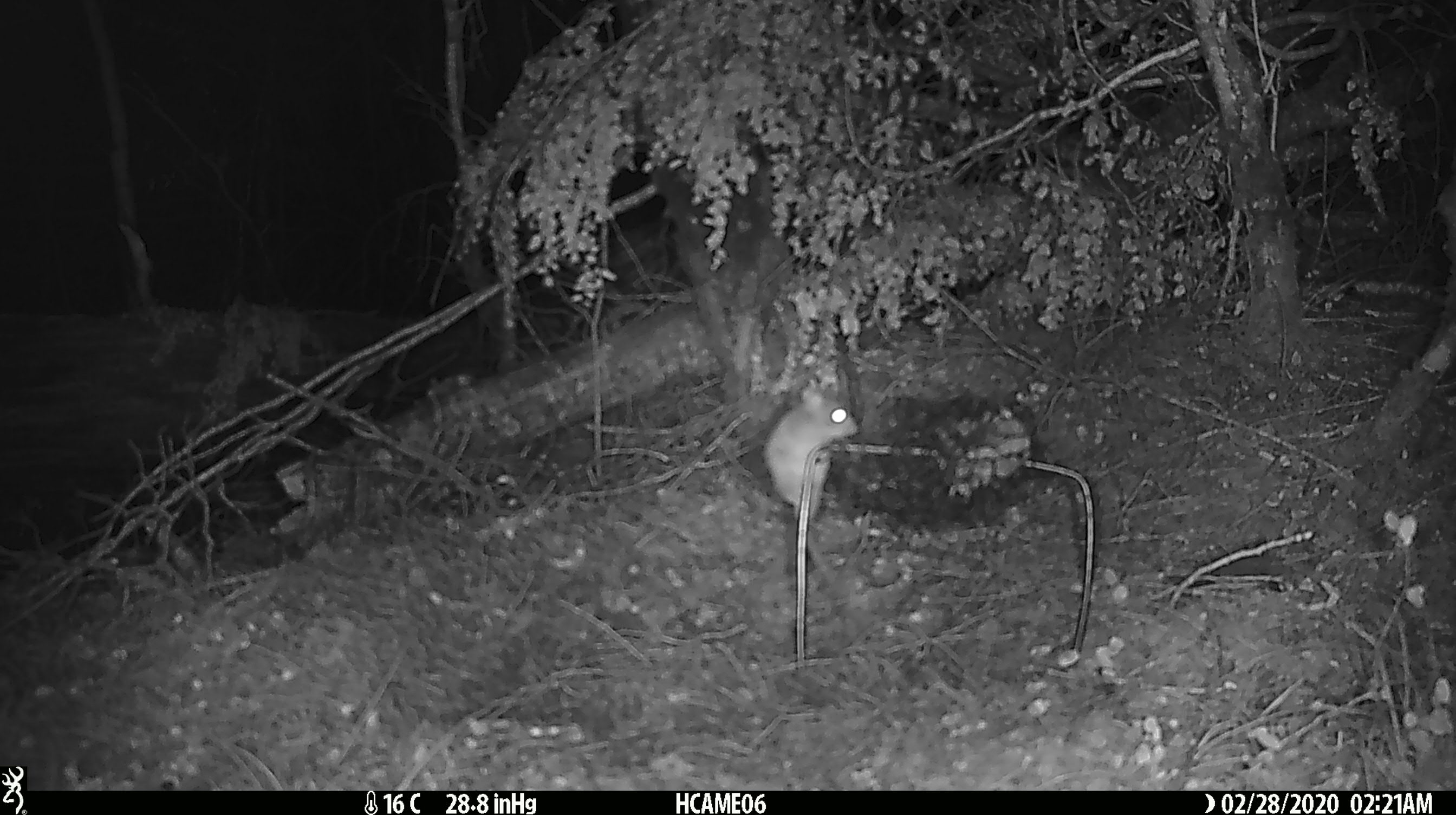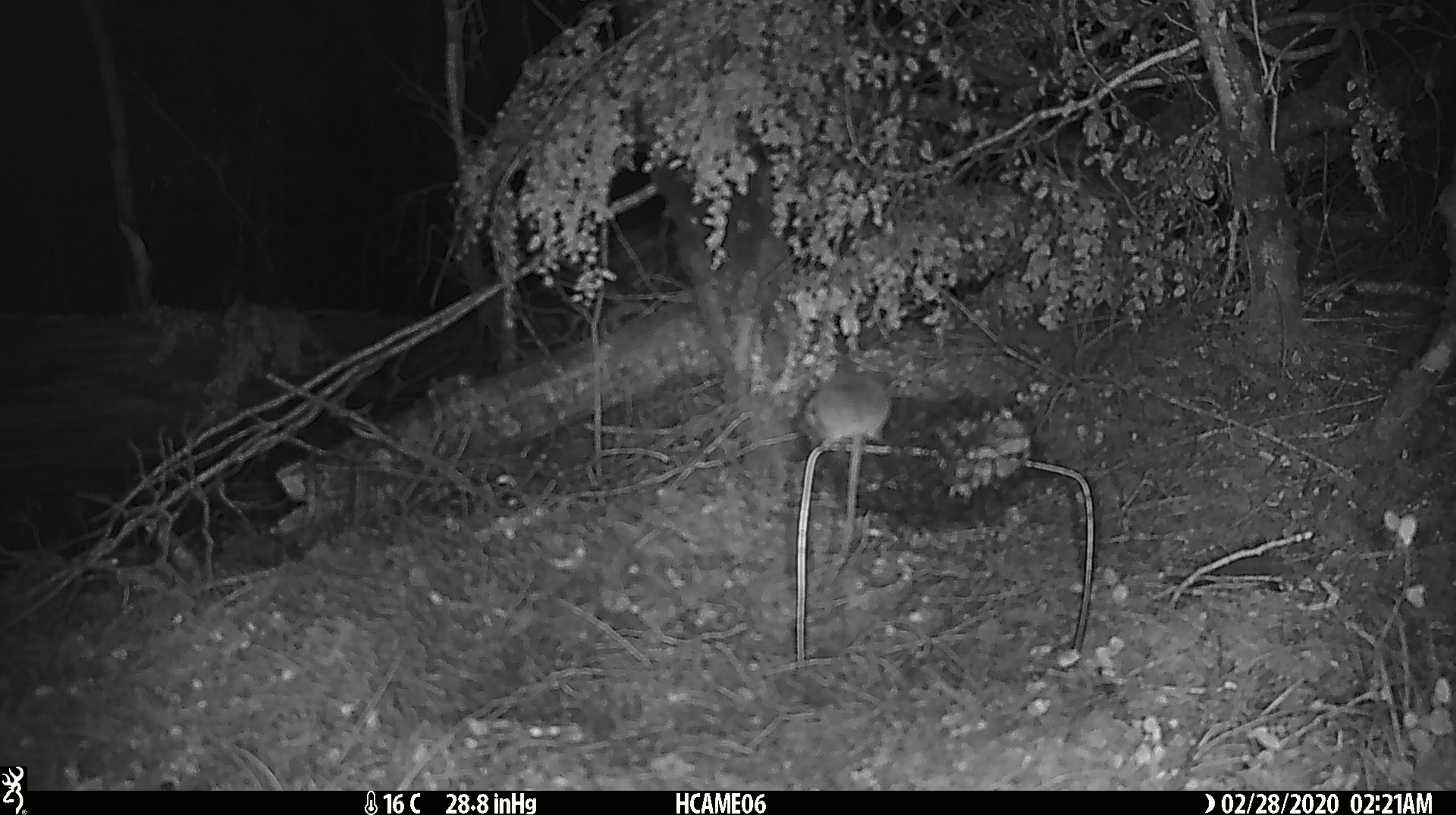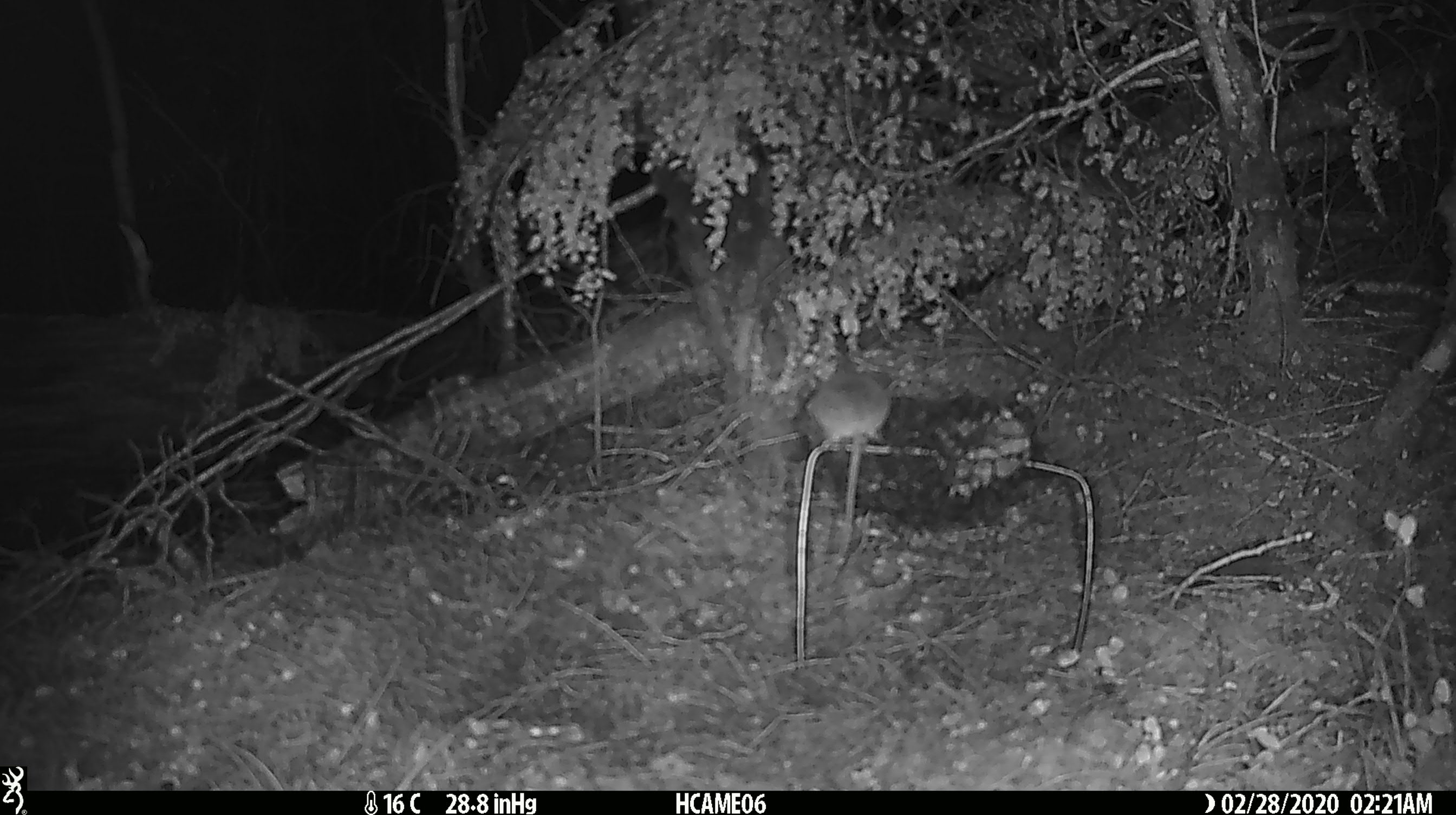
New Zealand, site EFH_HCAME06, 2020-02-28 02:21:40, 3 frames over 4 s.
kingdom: Animalia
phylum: Chordata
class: Mammalia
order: Rodentia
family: Muridae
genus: Mus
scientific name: Mus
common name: mouse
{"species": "mouse (Mus)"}